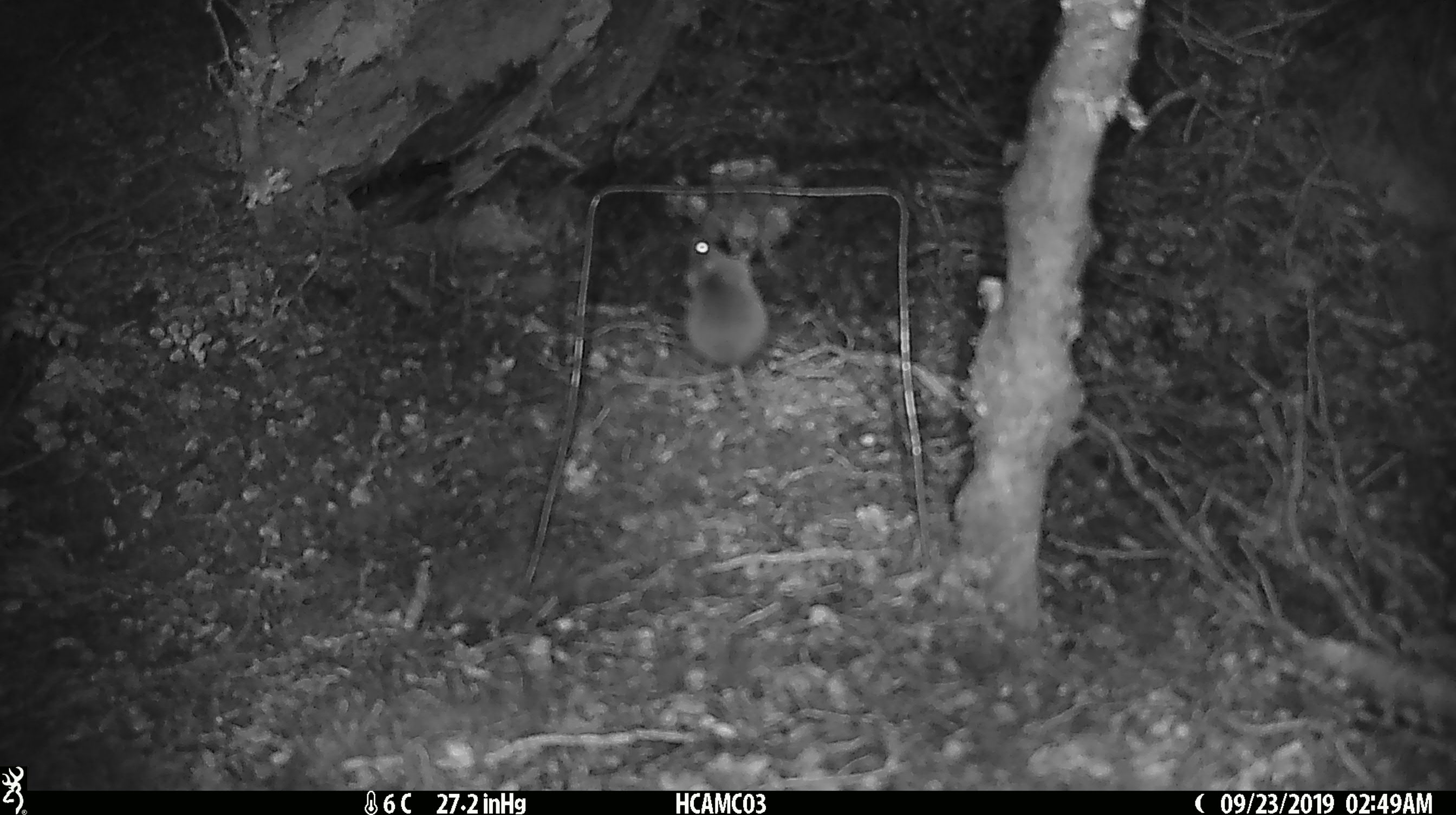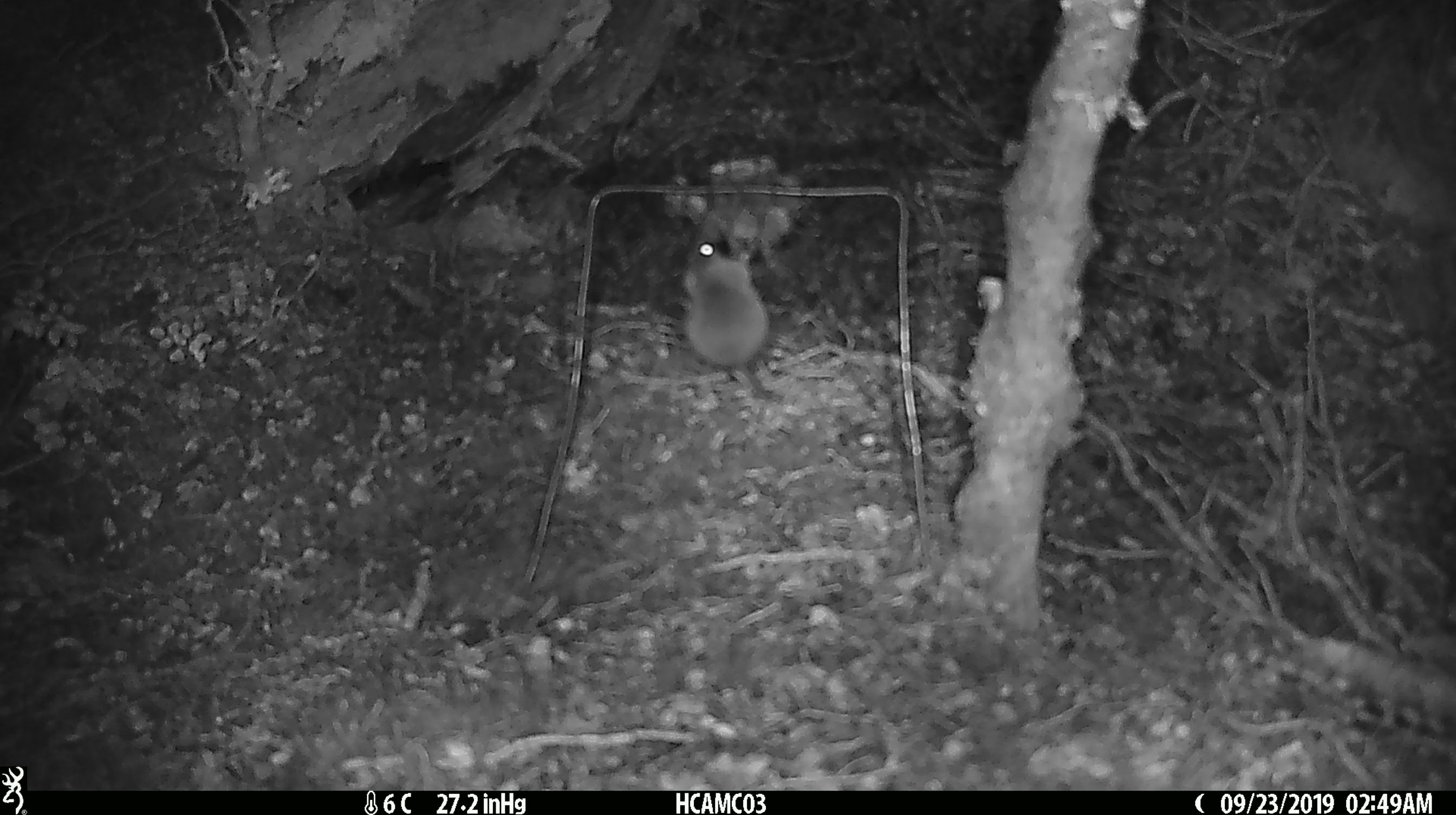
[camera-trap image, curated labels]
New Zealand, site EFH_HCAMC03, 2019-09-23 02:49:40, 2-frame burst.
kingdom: Animalia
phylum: Chordata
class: Mammalia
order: Rodentia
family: Muridae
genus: Mus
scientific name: Mus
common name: mouse